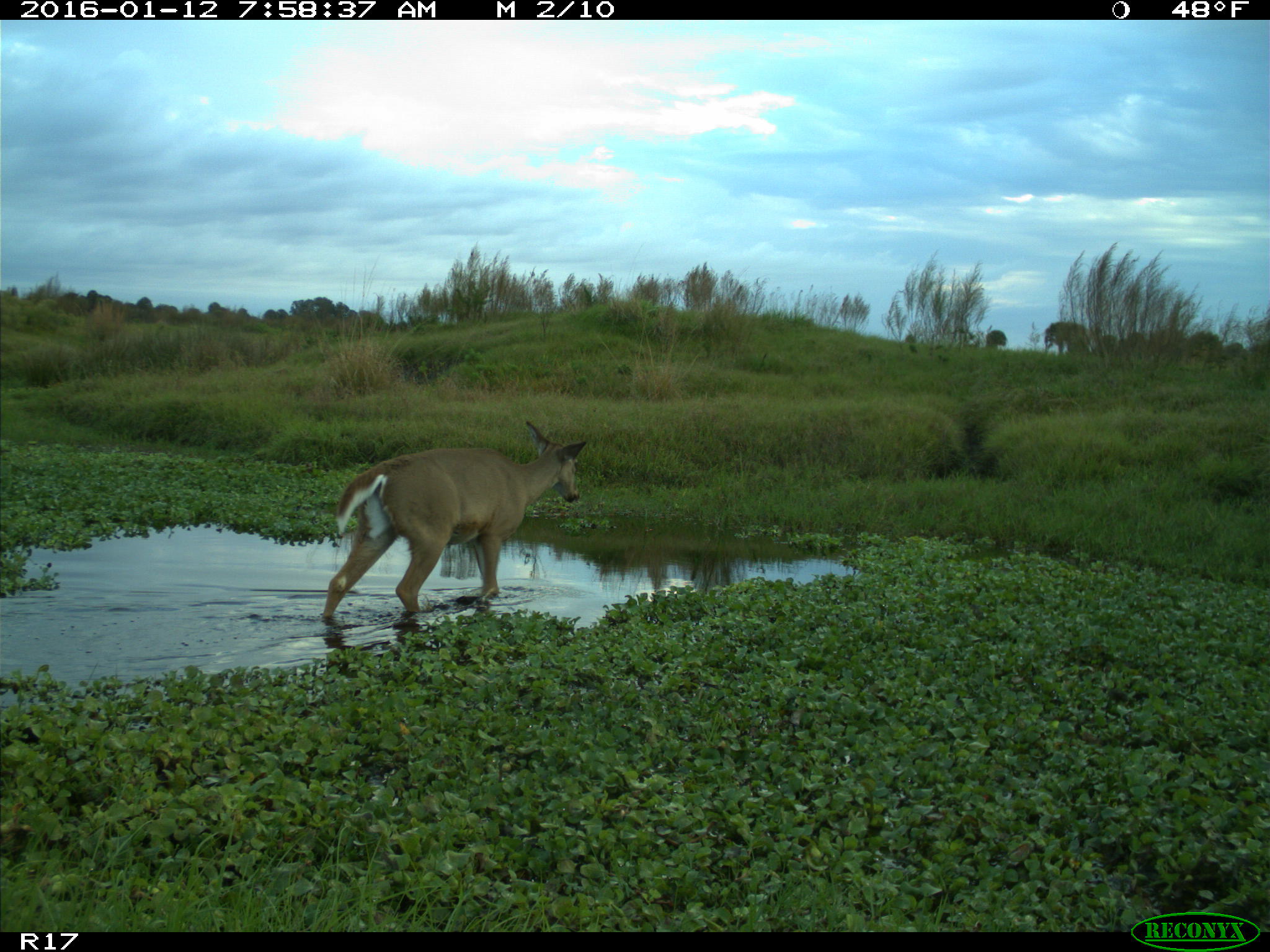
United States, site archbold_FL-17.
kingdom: Animalia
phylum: Chordata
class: Mammalia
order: Artiodactyla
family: Cervidae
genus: Odocoileus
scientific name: Odocoileus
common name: deer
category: unidentified deer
Unidentified deer (deer) (Odocoileus).